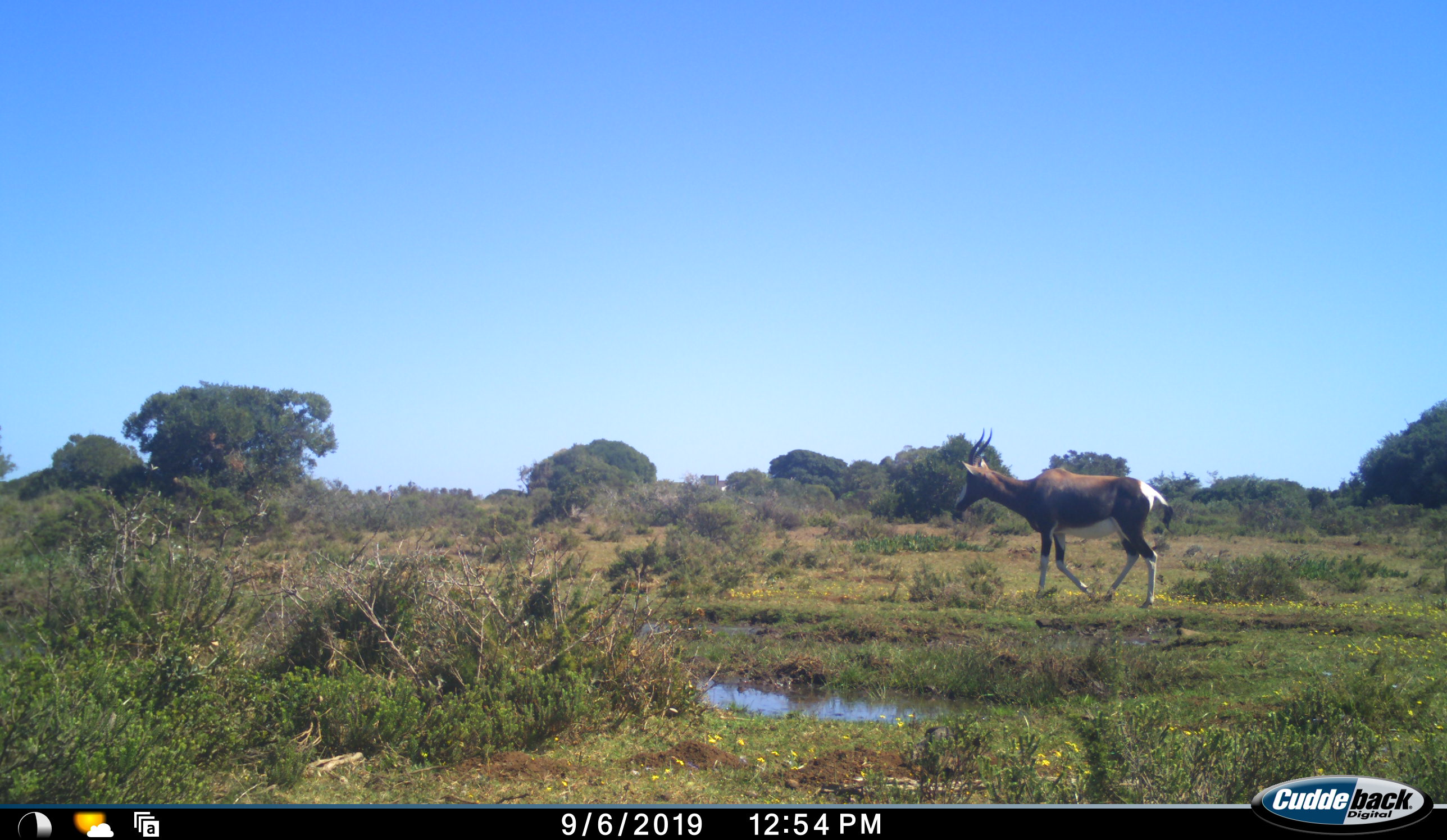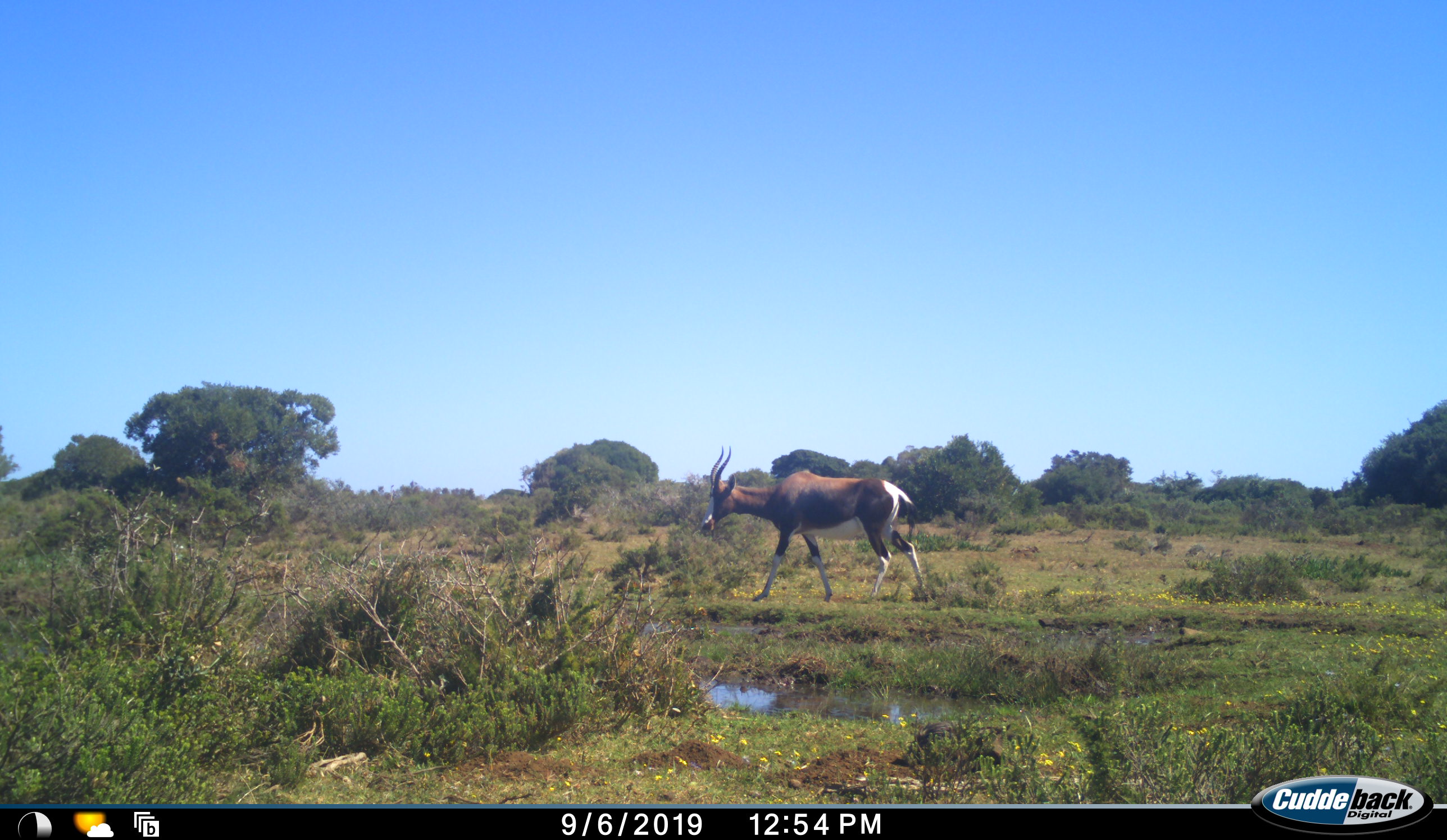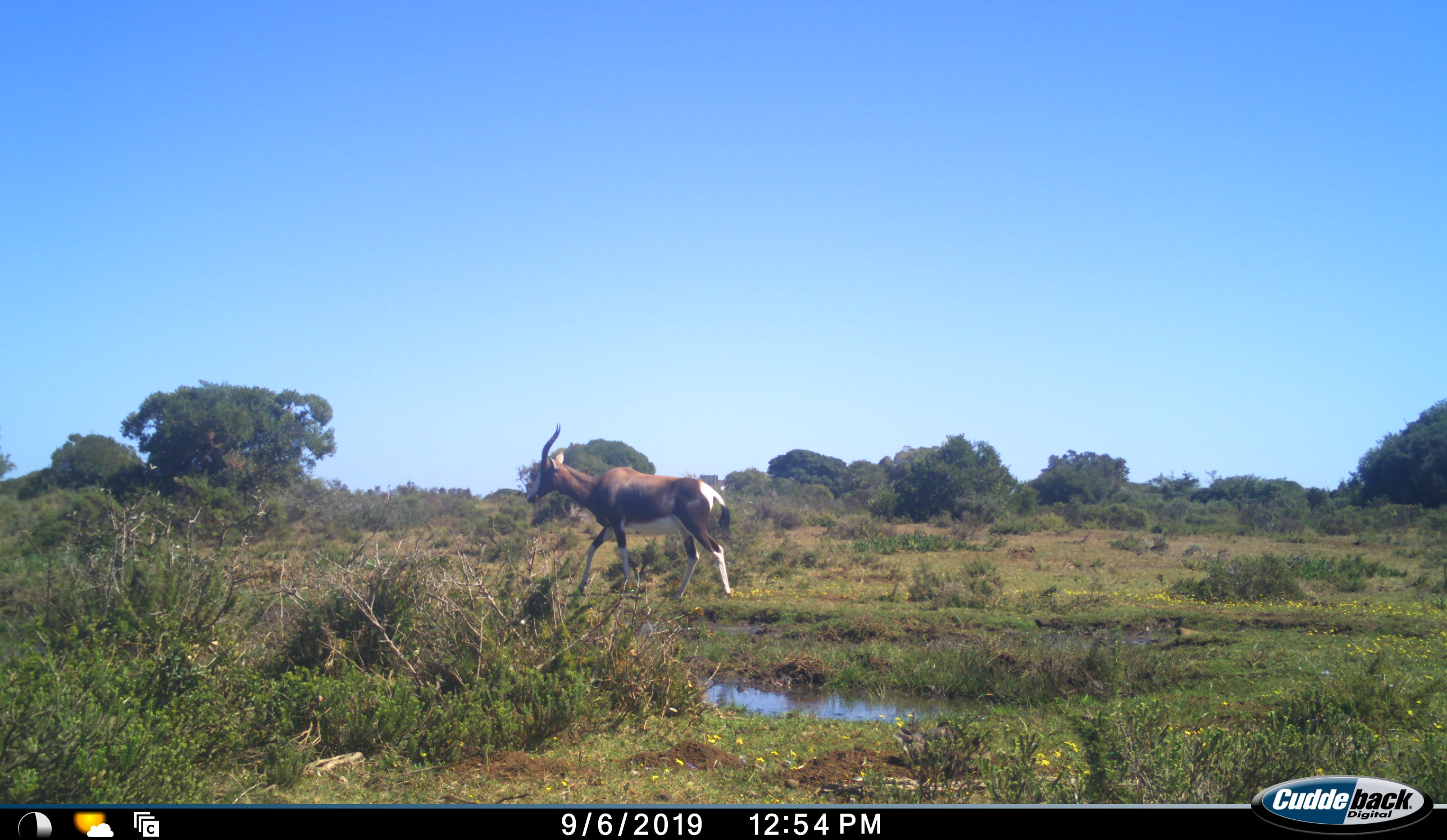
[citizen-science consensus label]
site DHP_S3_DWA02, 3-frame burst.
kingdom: Animalia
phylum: Chordata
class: Mammalia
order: Artiodactyla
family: Bovidae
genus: Damaliscus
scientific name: Damaliscus pygargus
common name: bontebok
Bontebok (Damaliscus pygargus), count 1. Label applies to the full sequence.